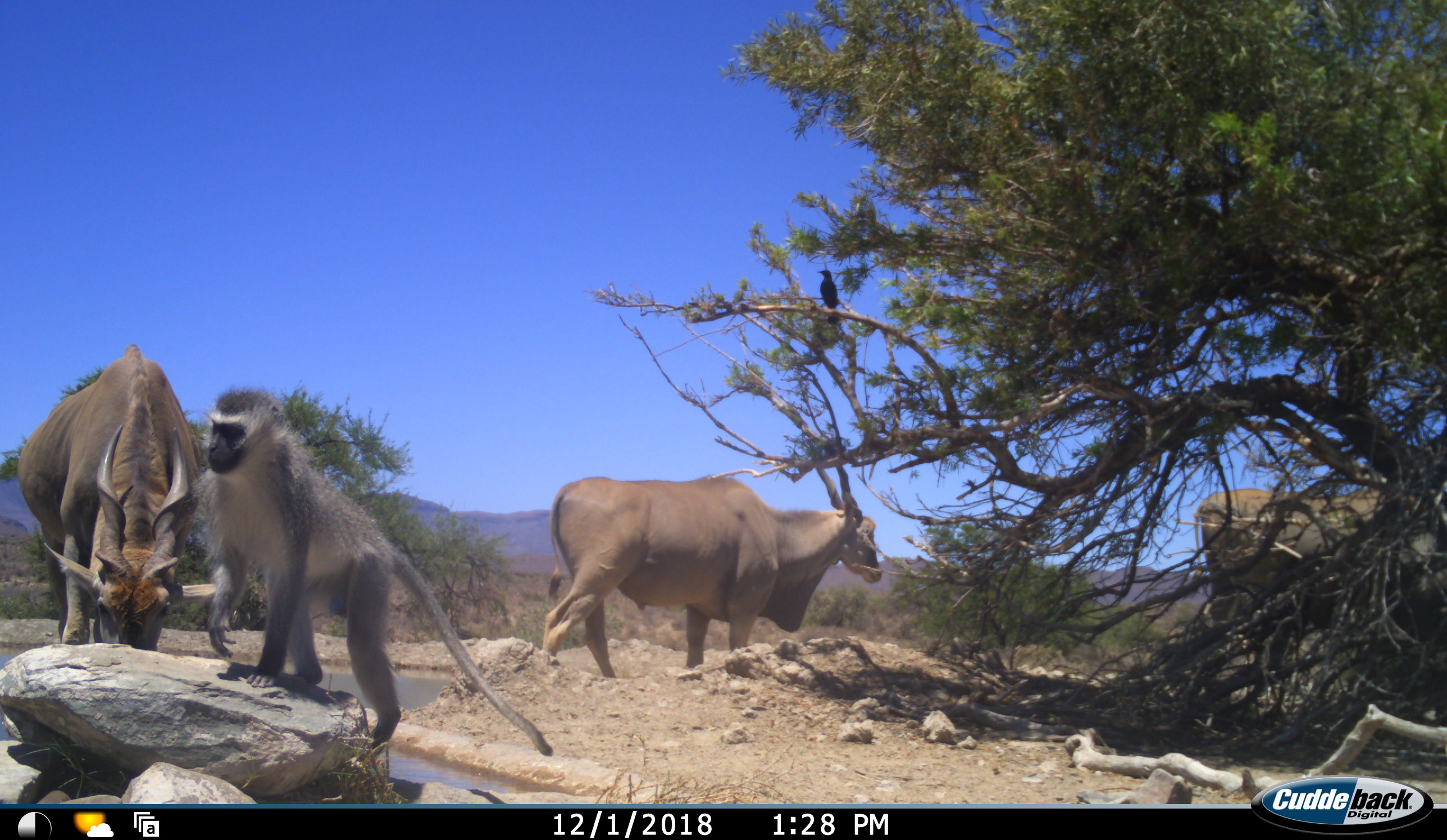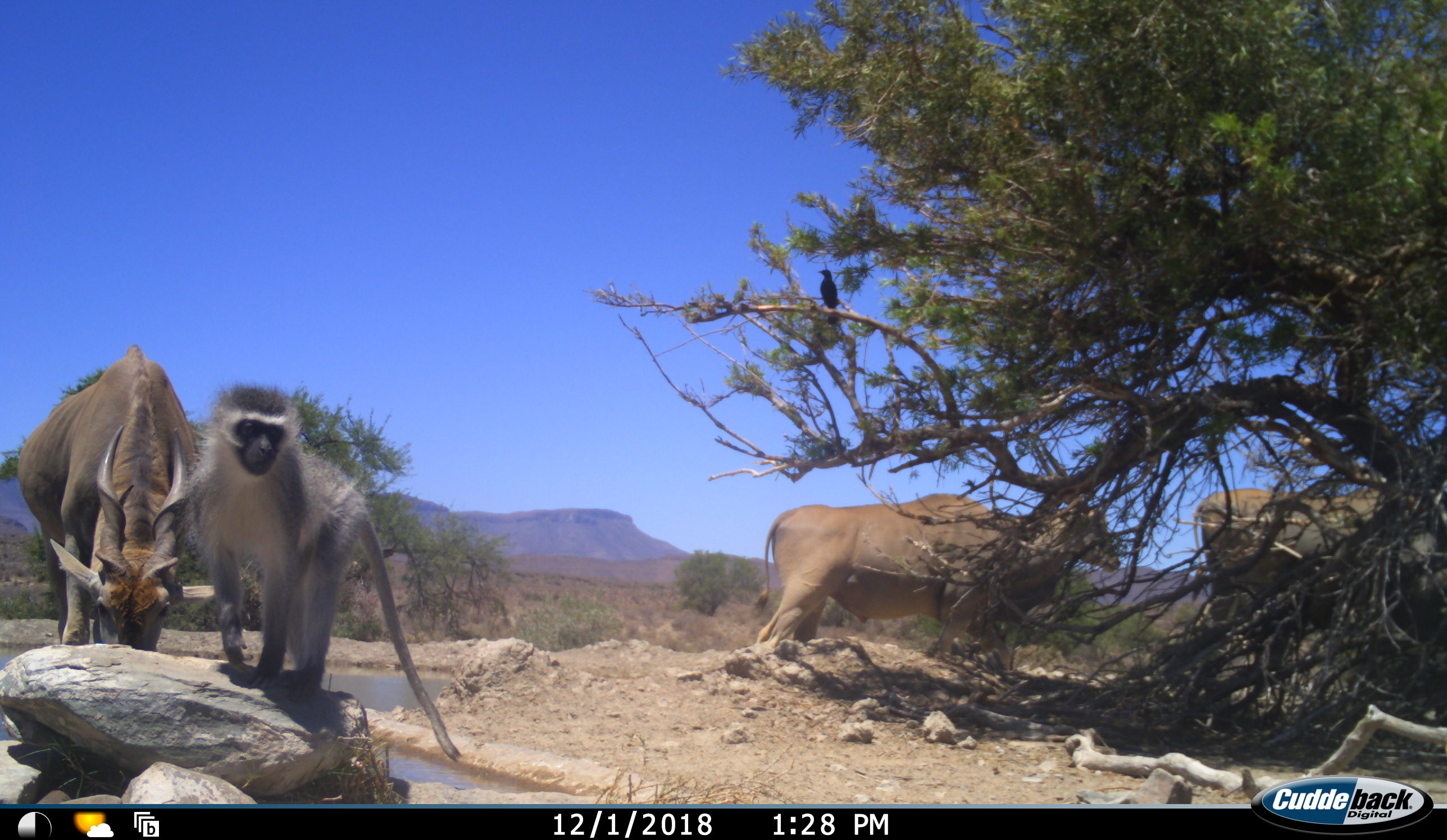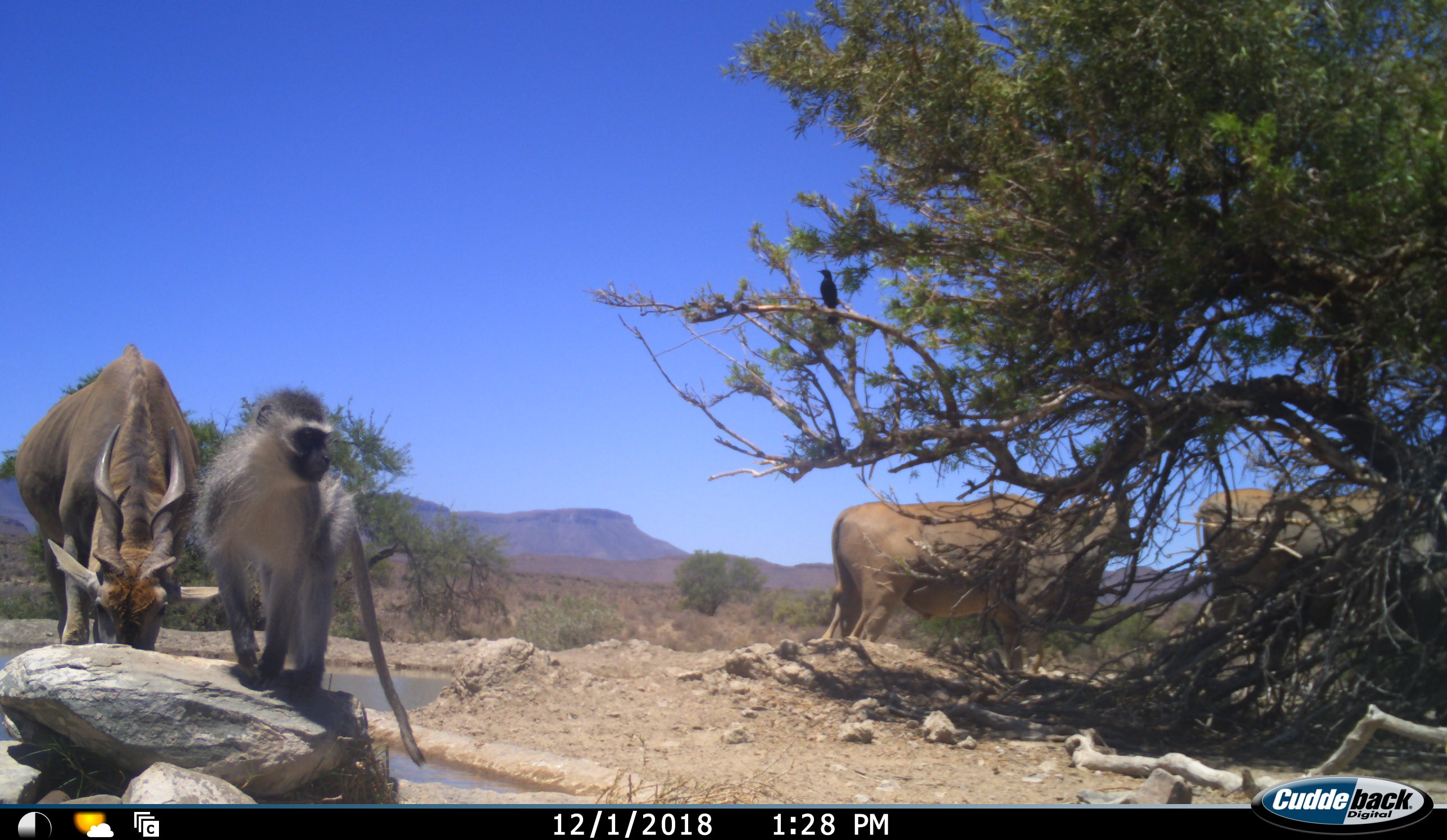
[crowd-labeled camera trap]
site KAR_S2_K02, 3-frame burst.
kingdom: Animalia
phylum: Chordata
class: Mammalia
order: Artiodactyla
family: Bovidae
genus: Tragelaphus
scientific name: Tragelaphus oryx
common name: eland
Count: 3.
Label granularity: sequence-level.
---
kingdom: Animalia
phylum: Chordata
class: Mammalia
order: Primates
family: Cercopithecidae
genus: Chlorocebus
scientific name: Chlorocebus pygerythrus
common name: vervet monkey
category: monkeyvervet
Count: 1.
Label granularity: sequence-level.